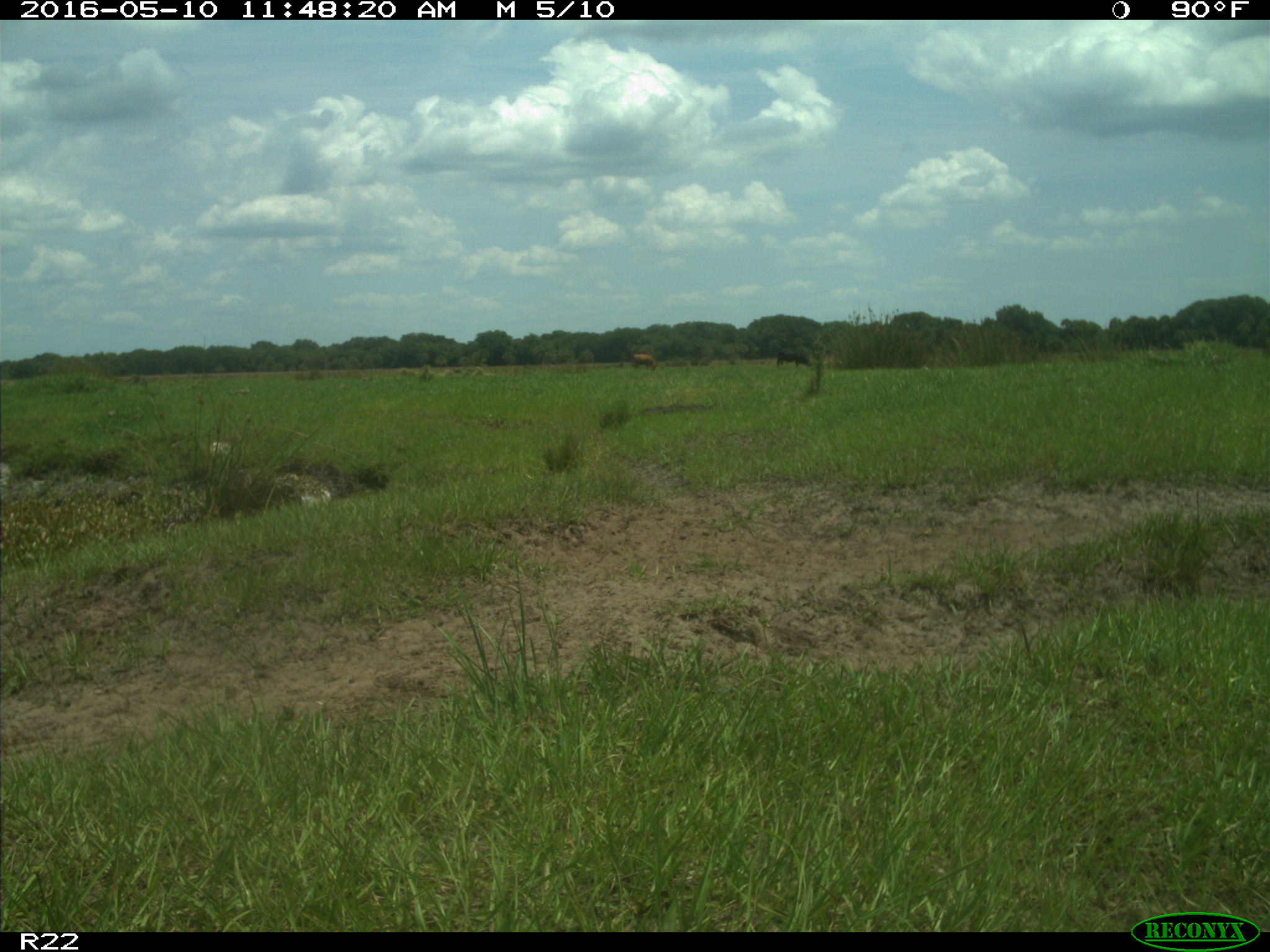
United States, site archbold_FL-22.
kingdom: Animalia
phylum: Chordata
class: Mammalia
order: Artiodactyla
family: Bovidae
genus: Bos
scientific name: Bos taurus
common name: domestic cow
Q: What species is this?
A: Bos taurus (domestic cow).